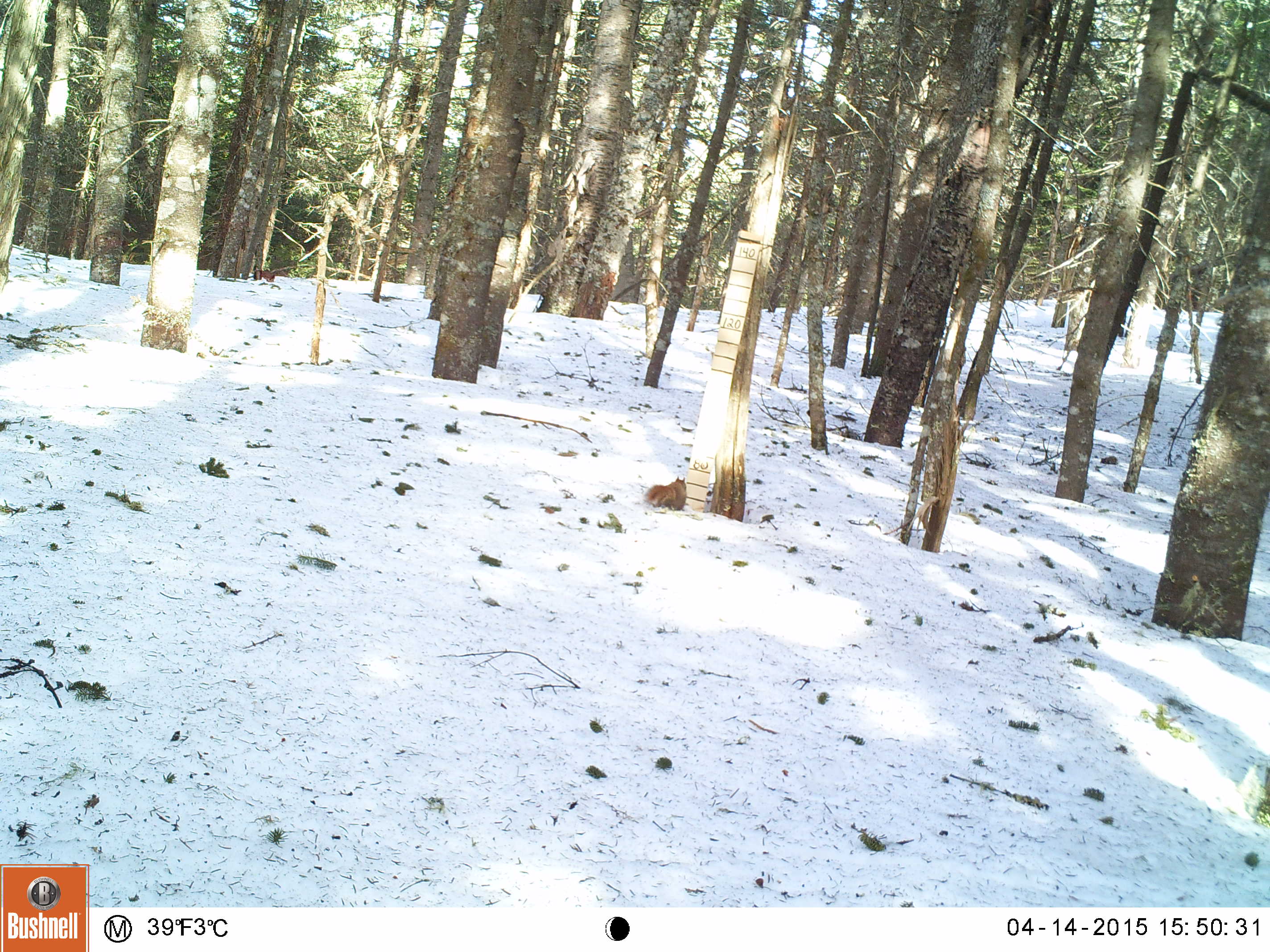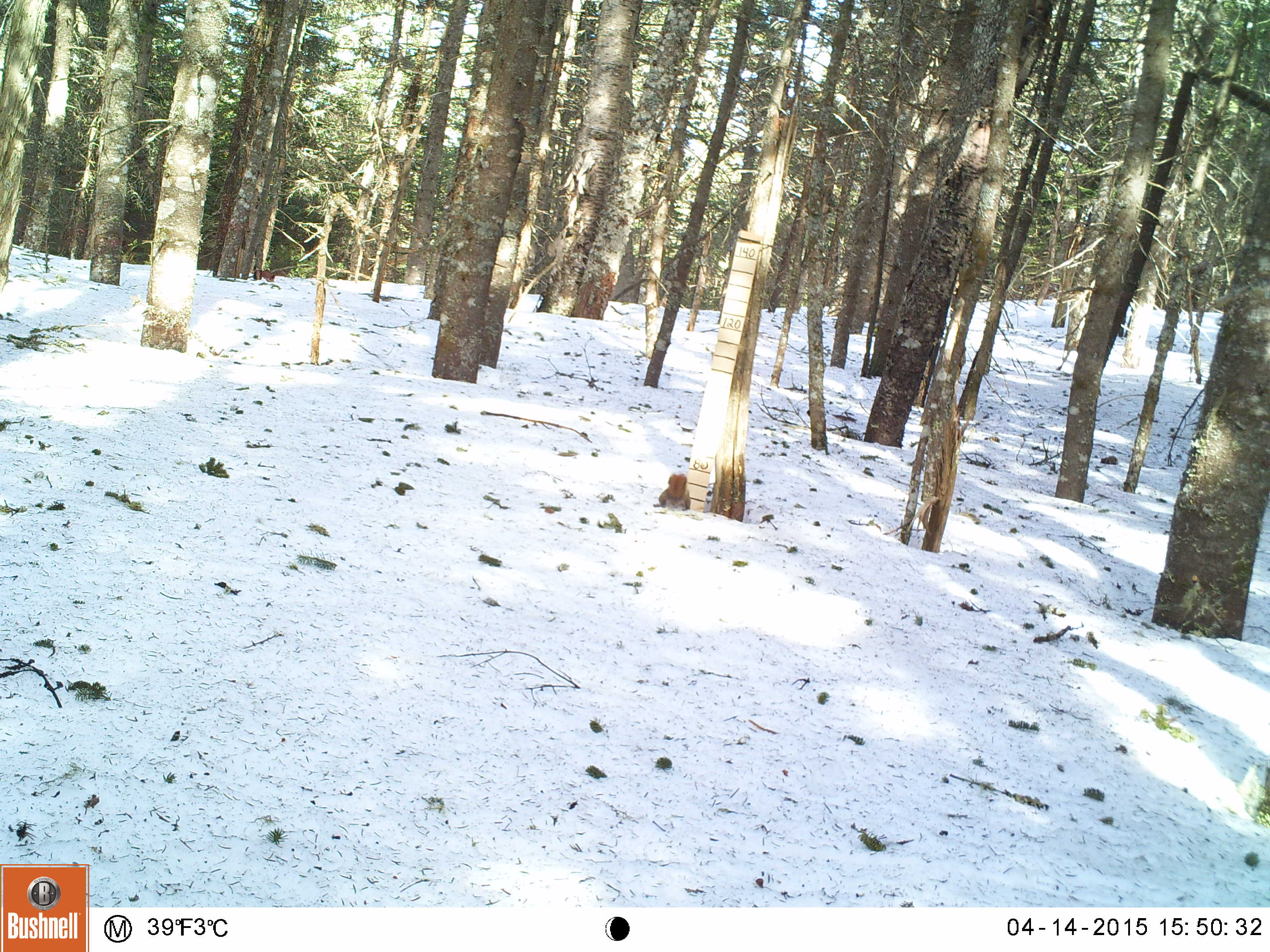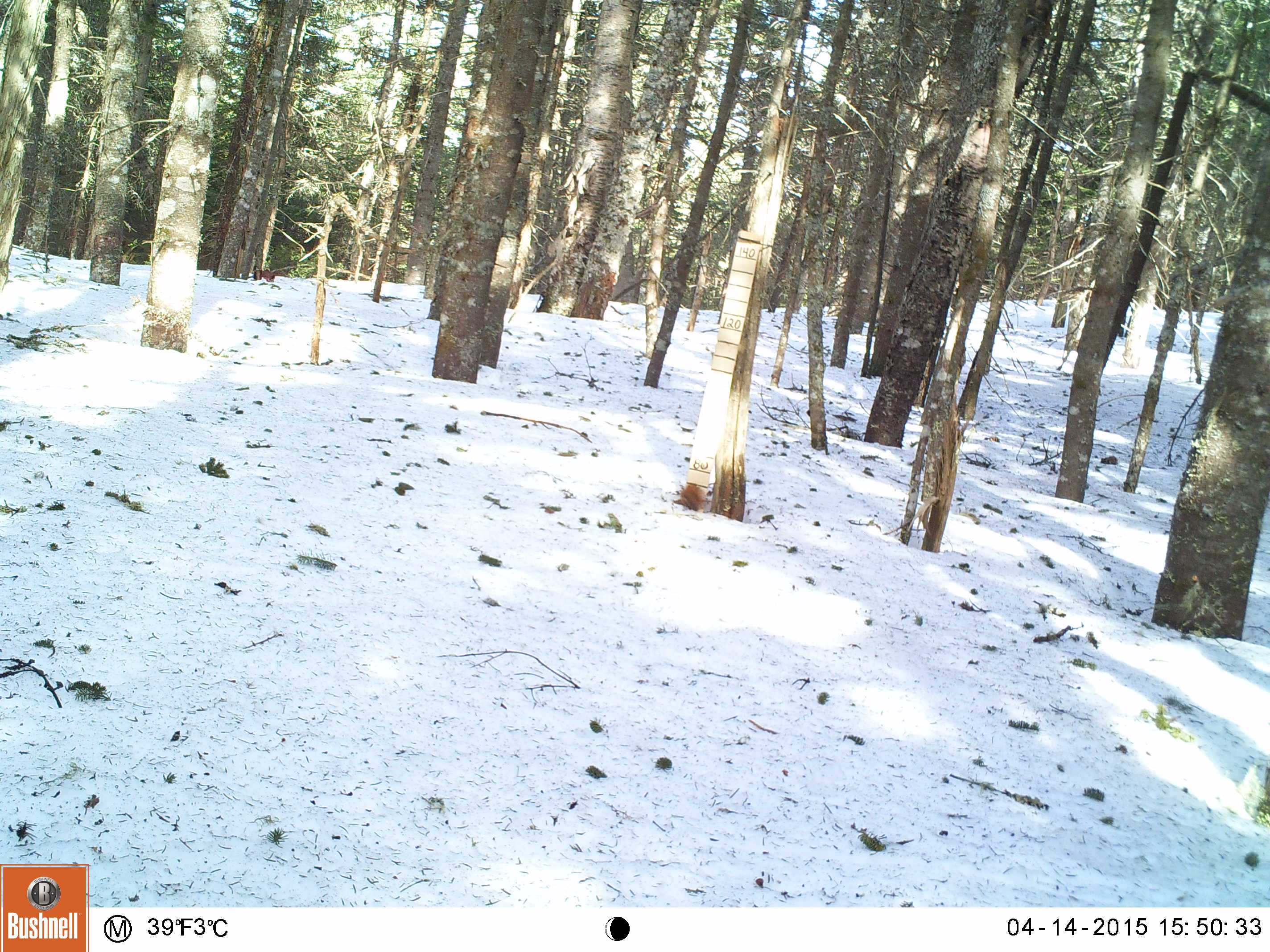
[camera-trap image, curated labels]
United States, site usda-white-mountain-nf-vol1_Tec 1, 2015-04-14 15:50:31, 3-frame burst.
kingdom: Animalia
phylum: Chordata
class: Mammalia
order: Rodentia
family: Sciuridae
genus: Tamiasciurus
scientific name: Tamiasciurus hudsonicus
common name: red squirrel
Red squirrel (Tamiasciurus hudsonicus).